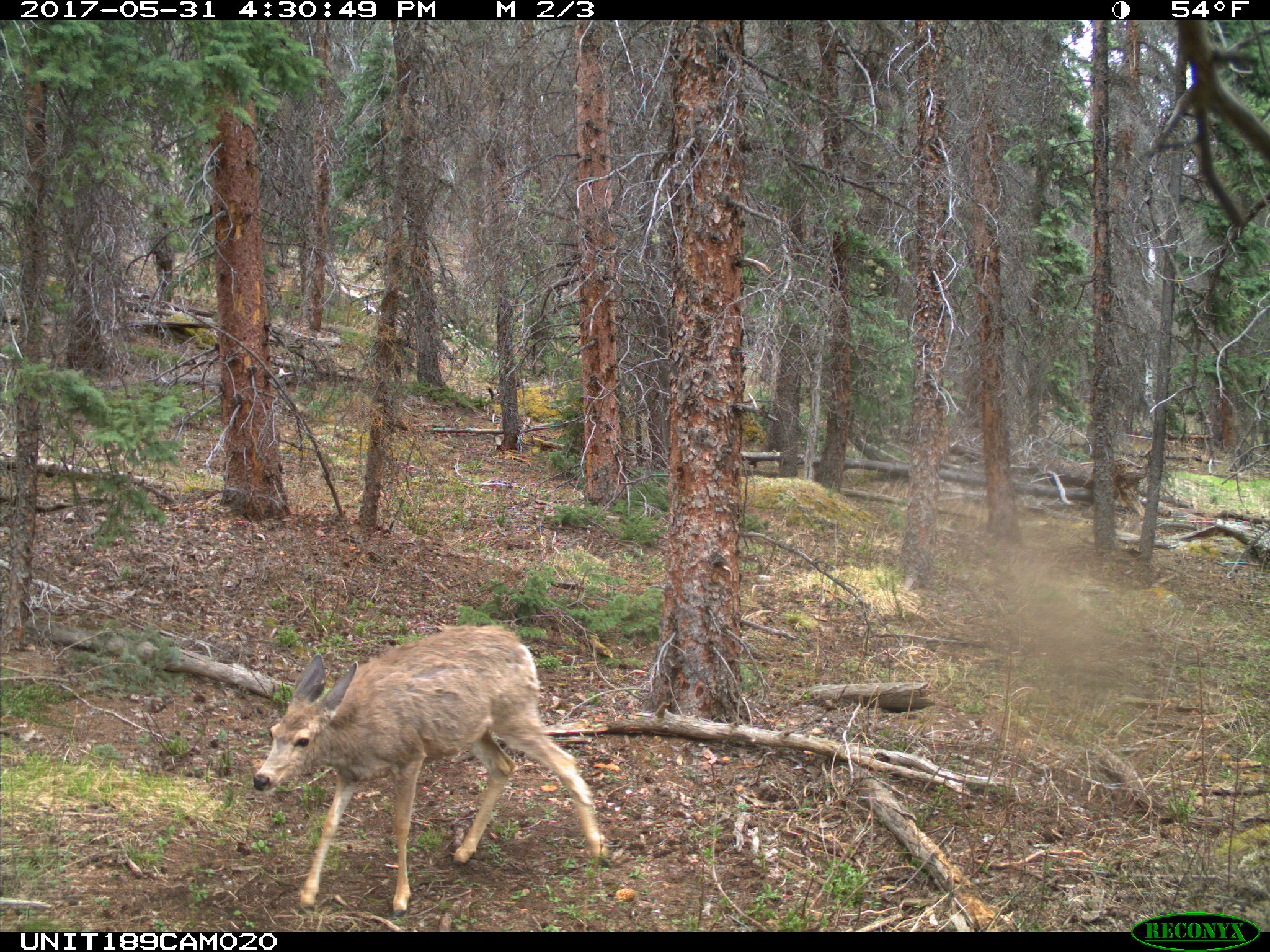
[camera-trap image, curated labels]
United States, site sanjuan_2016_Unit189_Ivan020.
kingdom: Animalia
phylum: Chordata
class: Mammalia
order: Artiodactyla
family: Cervidae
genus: Odocoileus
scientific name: Odocoileus hemionus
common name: mule deer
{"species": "Odocoileus hemionus (mule deer)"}